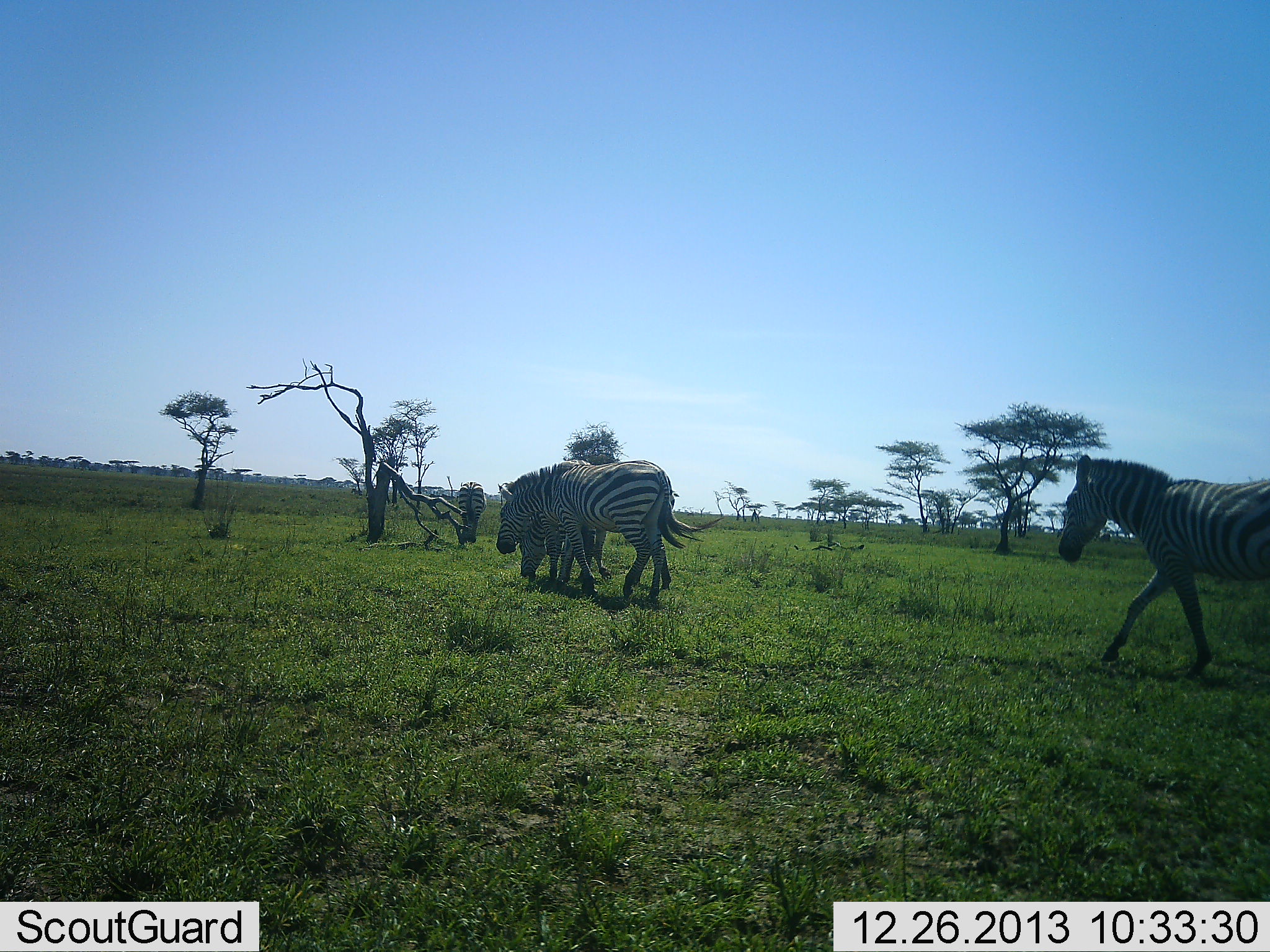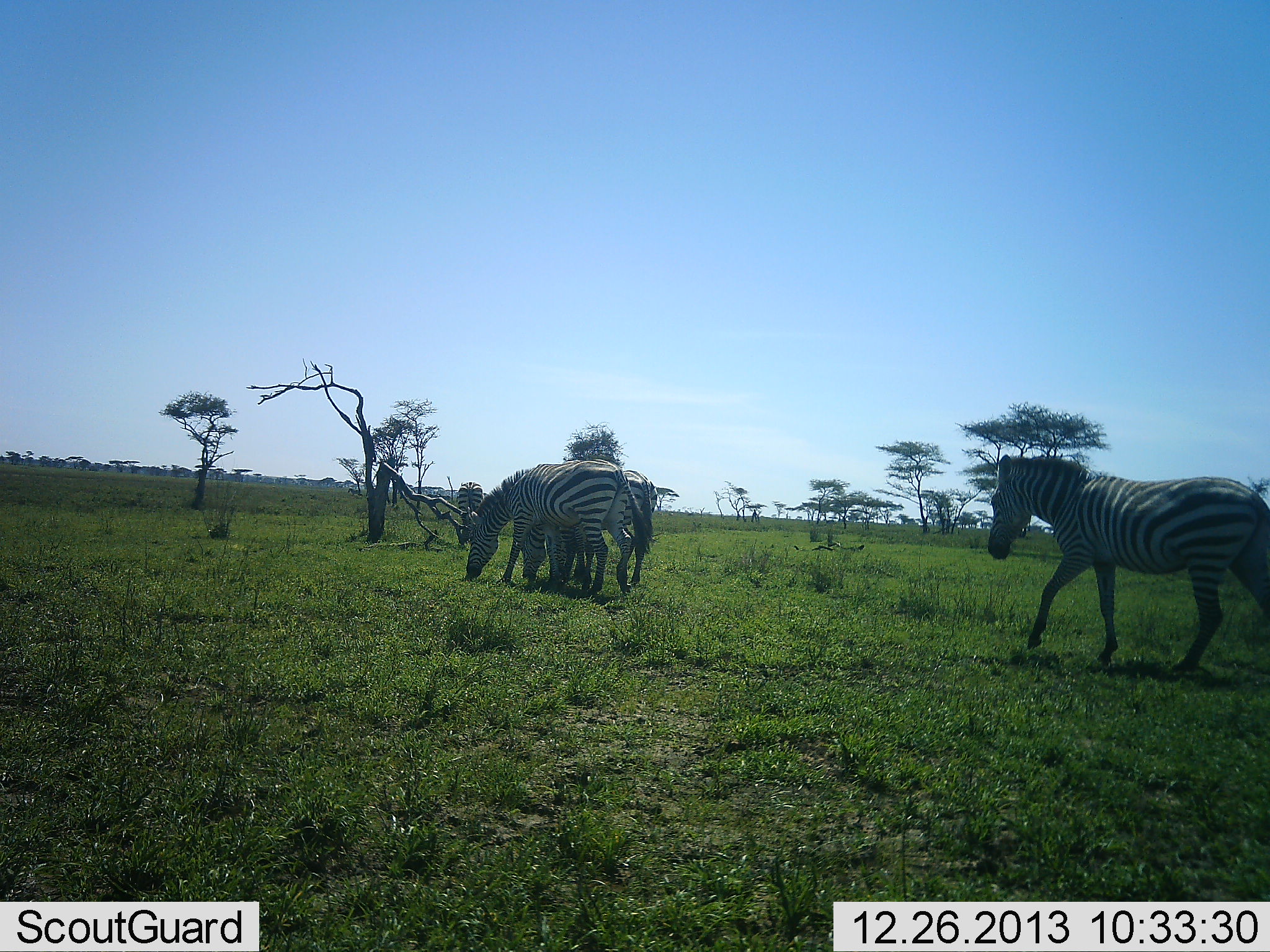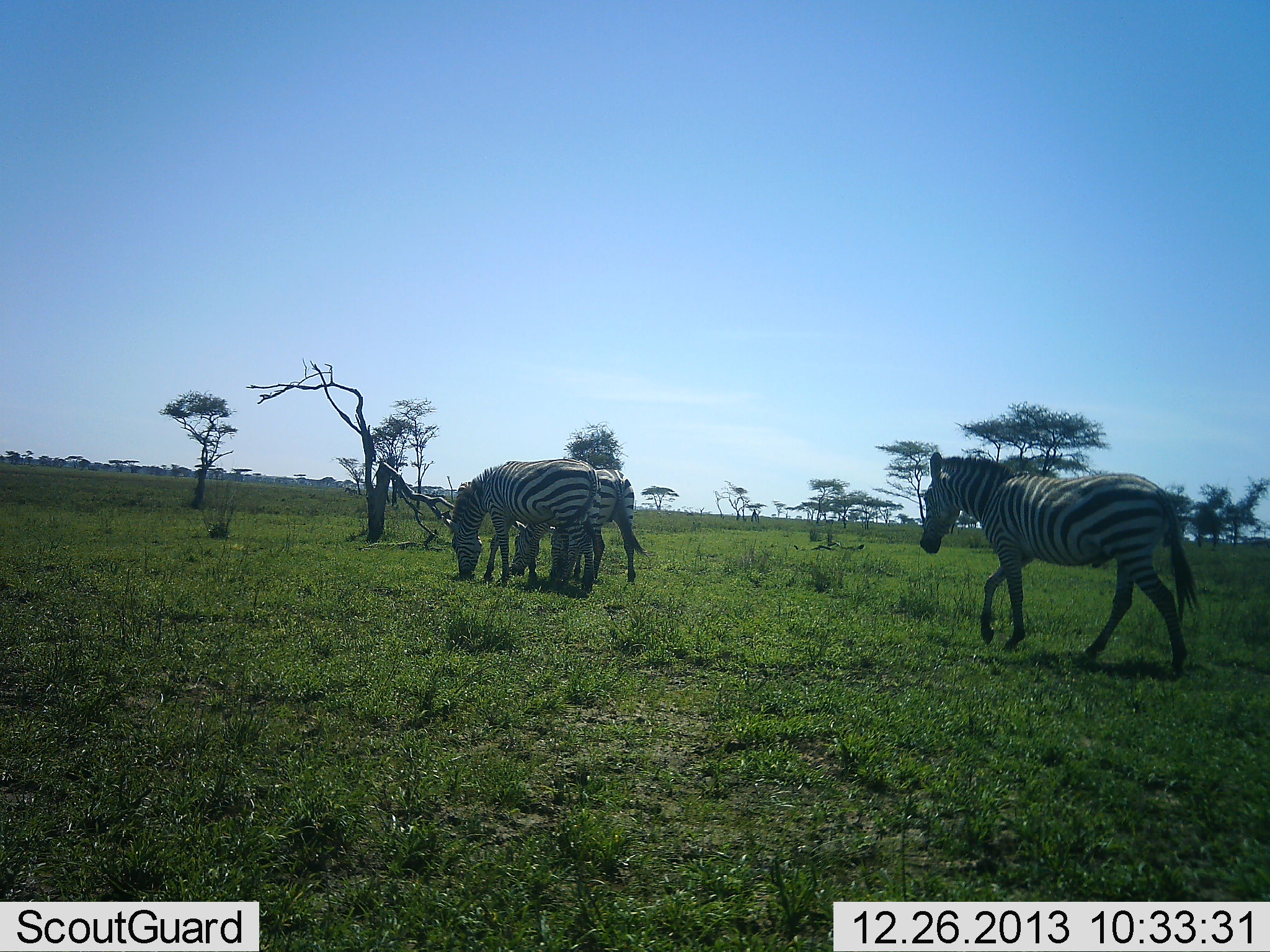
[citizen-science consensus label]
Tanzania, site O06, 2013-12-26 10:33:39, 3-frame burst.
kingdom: Animalia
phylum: Chordata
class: Mammalia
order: Perissodactyla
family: Equidae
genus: Equus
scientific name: Equus quagga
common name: plains zebra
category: zebra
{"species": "zebra (plains zebra) (Equus quagga)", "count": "4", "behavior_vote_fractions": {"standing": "50%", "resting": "0%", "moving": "90%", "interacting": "10%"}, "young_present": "10%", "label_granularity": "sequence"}